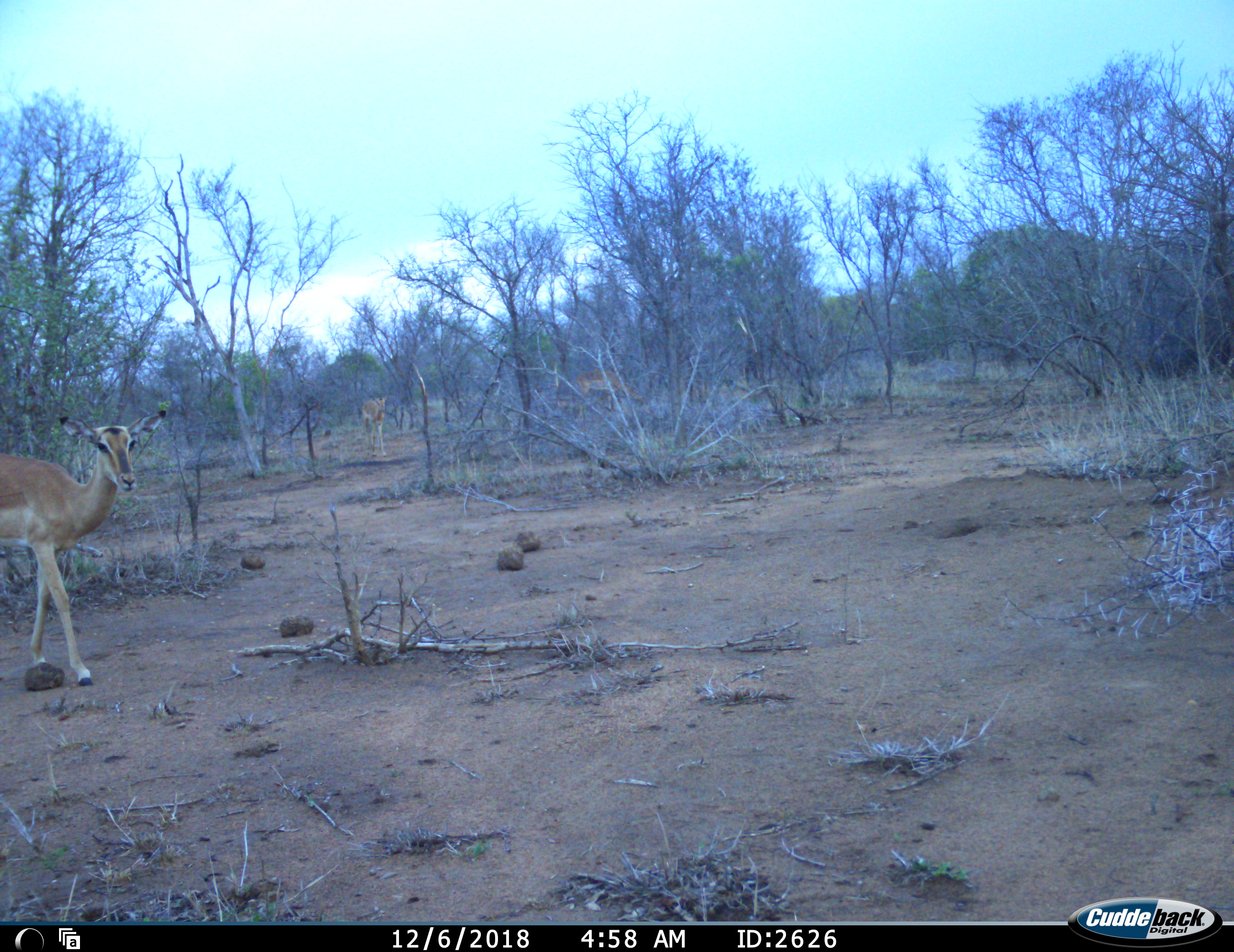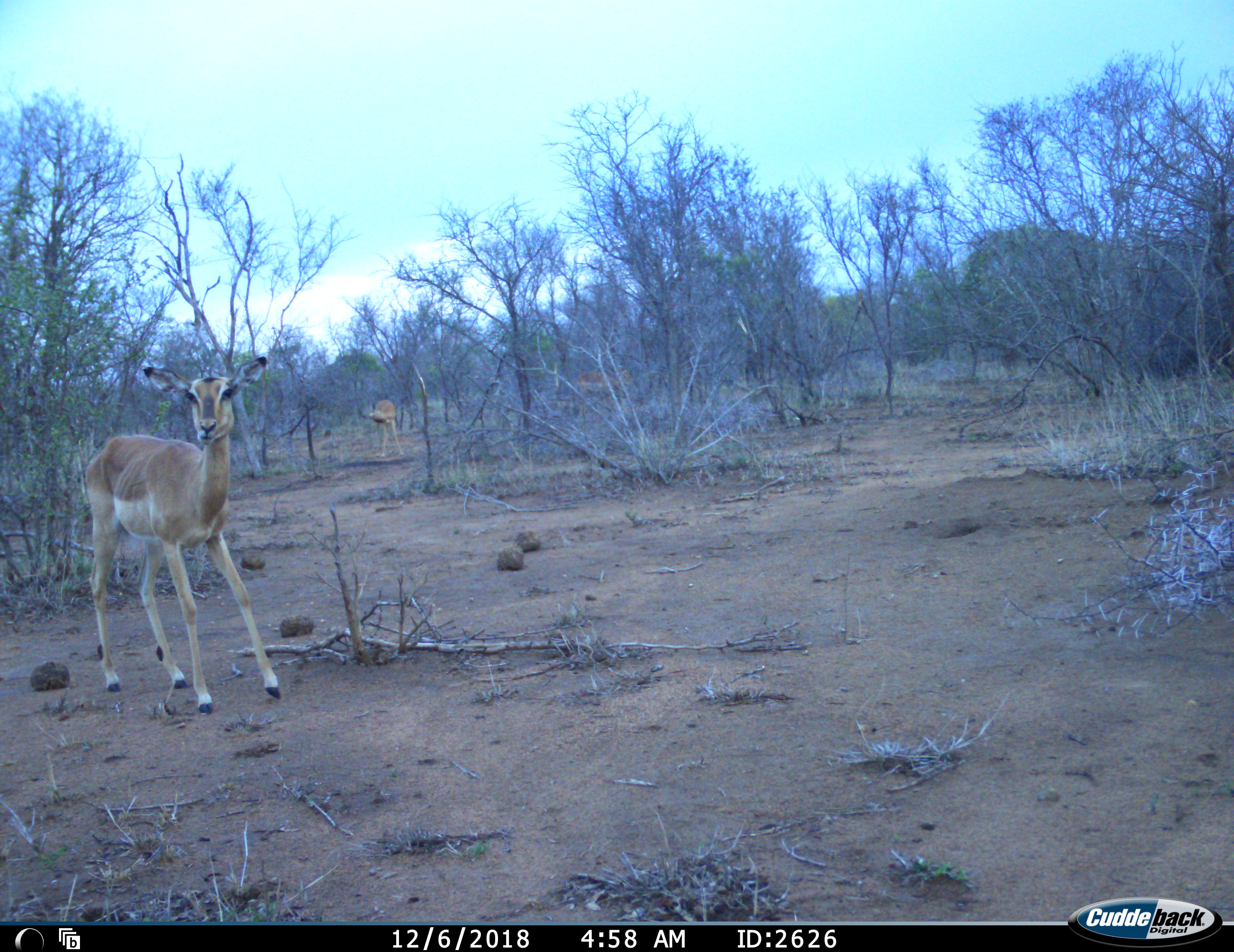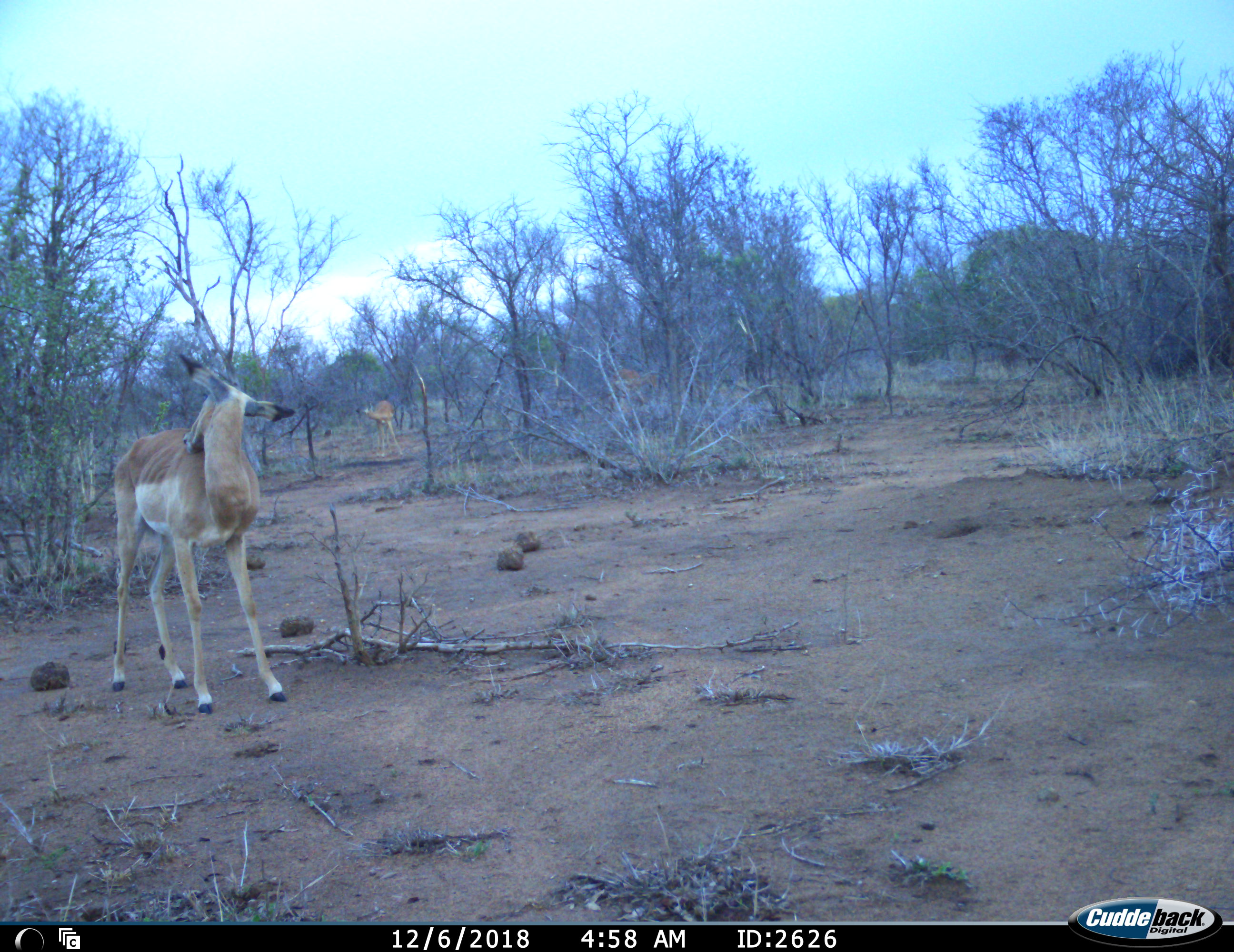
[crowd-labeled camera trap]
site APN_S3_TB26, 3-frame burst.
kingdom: Animalia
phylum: Chordata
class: Mammalia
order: Artiodactyla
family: Bovidae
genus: Aepyceros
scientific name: Aepyceros melampus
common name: impala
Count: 3.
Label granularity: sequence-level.